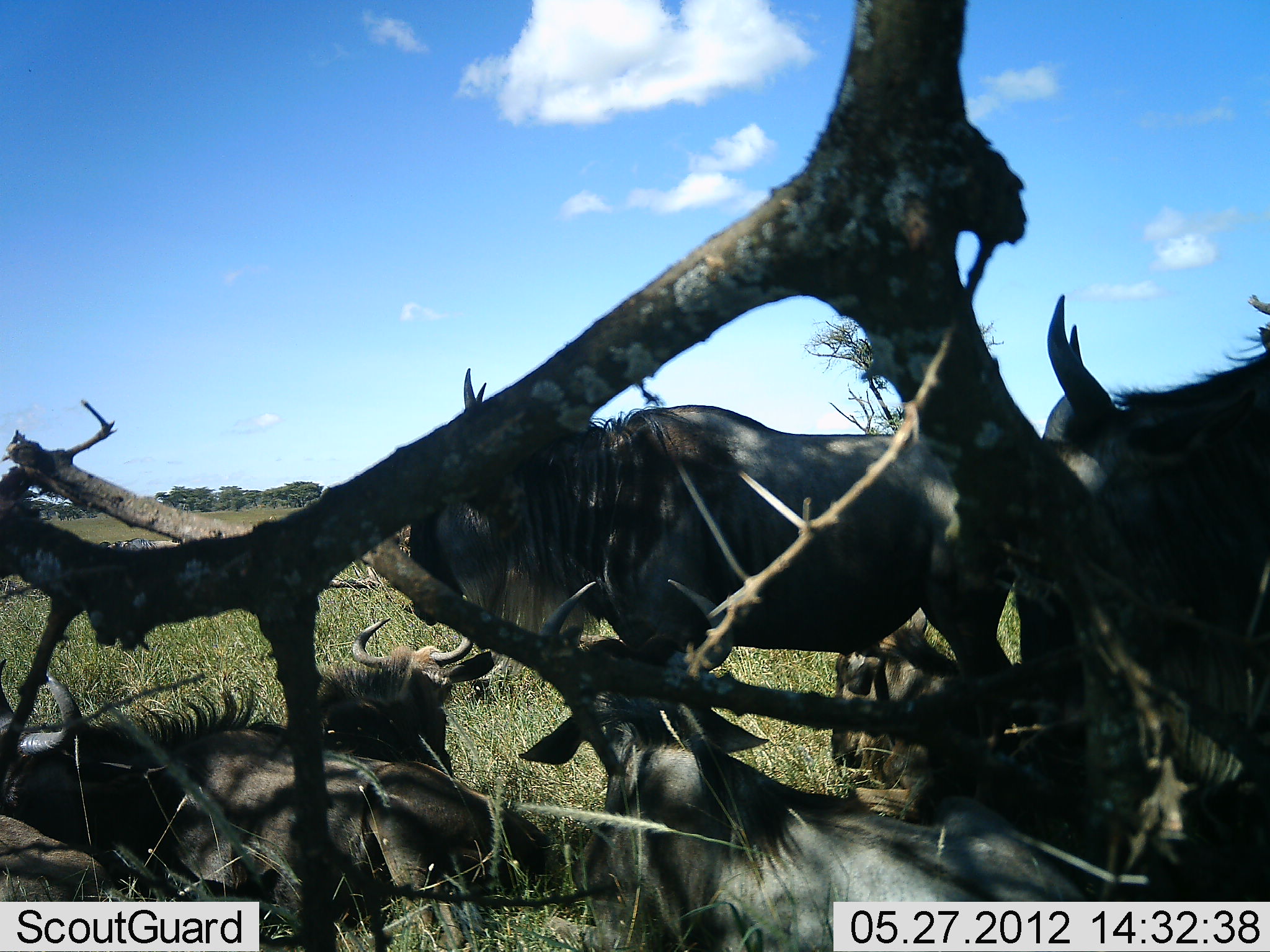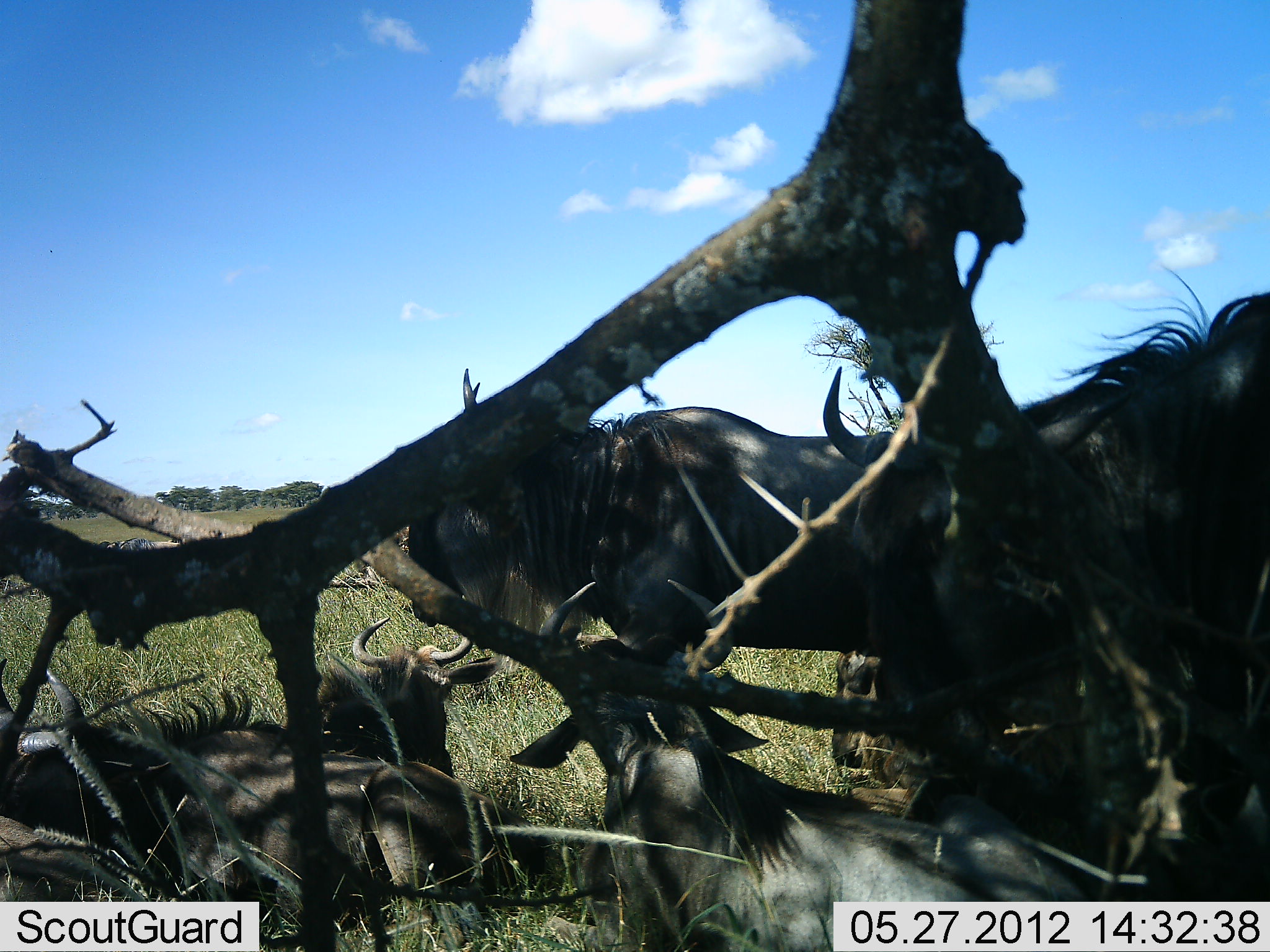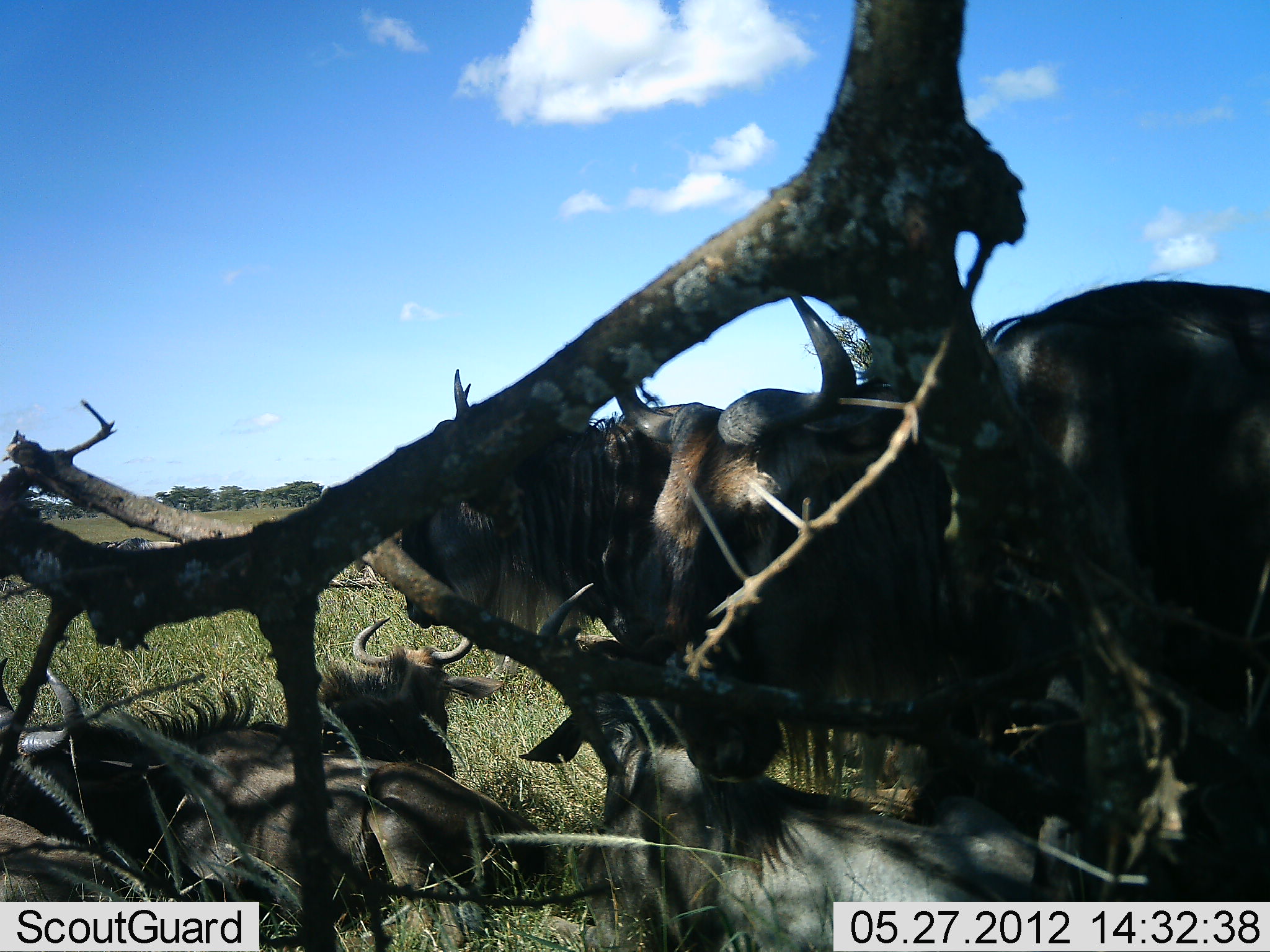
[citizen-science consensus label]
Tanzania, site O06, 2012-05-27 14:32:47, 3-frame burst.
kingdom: Animalia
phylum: Chordata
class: Mammalia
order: Artiodactyla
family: Bovidae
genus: Connochaetes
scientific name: Connochaetes taurinus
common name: blue wildebeest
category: wildebeest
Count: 6.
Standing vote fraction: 61%.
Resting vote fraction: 100%.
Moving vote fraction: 26%.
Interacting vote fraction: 4%.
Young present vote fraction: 0%.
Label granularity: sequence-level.